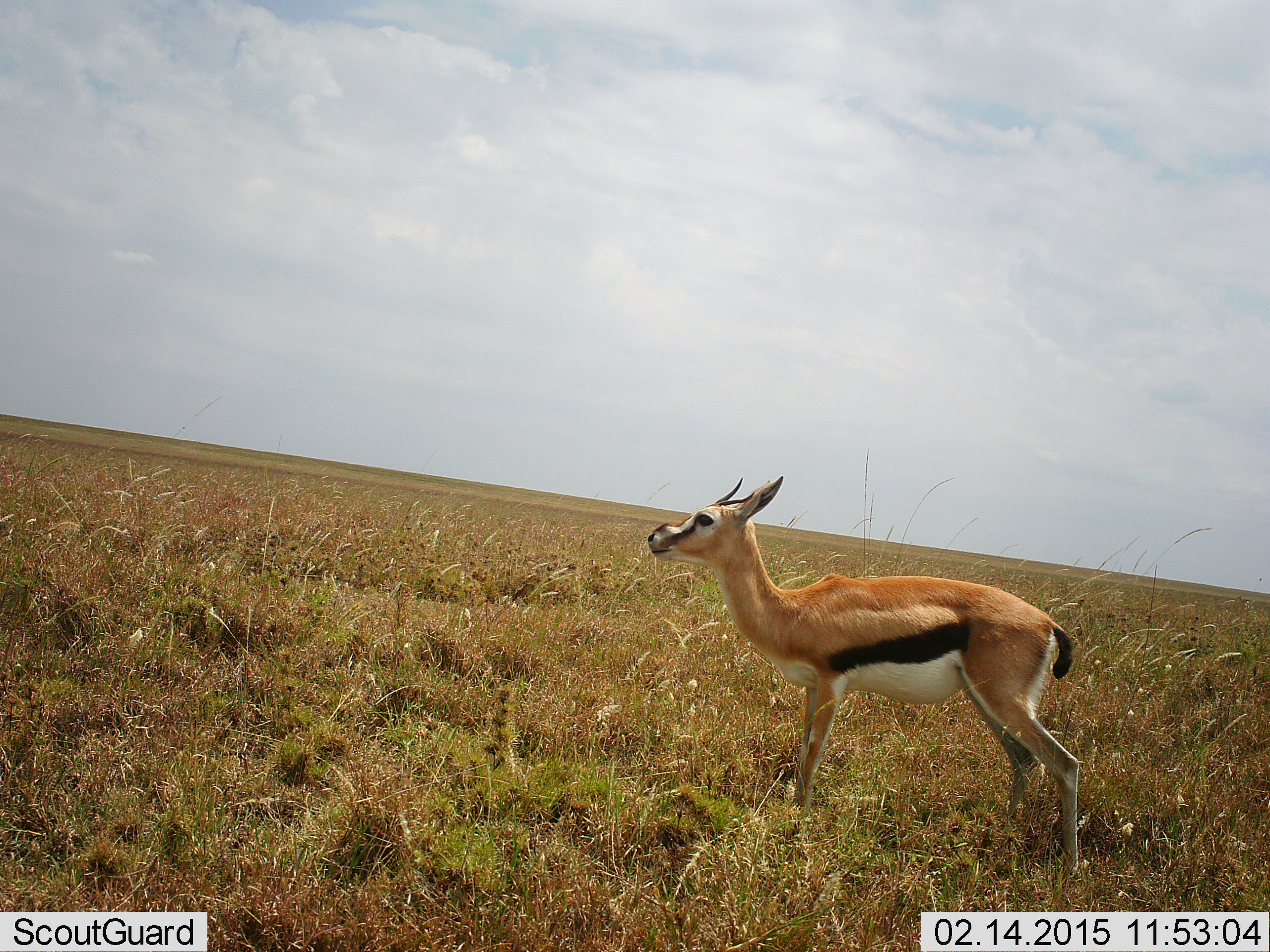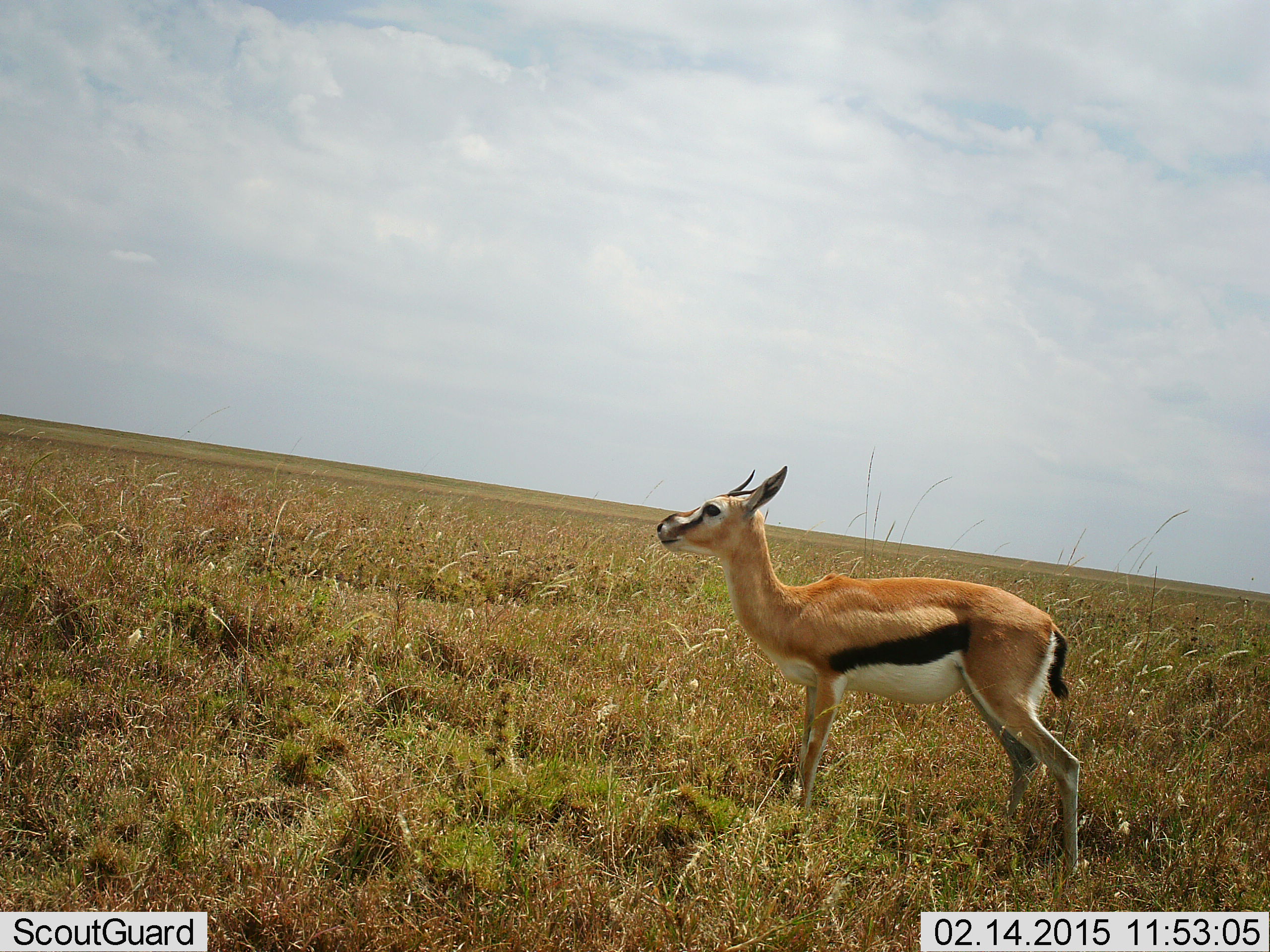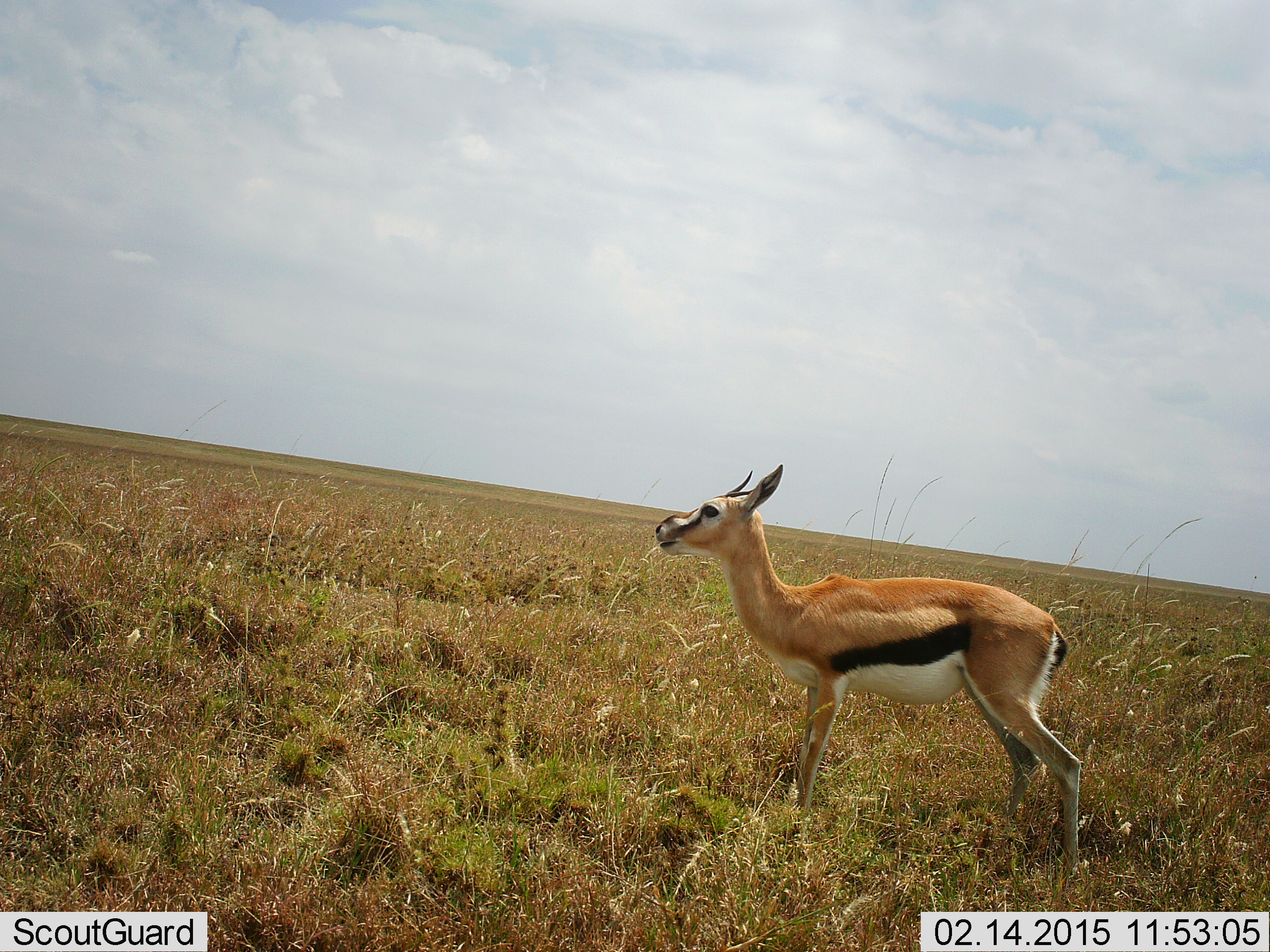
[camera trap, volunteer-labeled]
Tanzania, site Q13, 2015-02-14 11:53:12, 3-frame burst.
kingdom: Animalia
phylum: Chordata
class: Mammalia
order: Artiodactyla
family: Bovidae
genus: Eudorcas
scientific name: Eudorcas thomsonii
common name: thomson's gazelle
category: gazellethomsons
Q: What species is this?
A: Gazellethomsons (thomson's gazelle) (Eudorcas thomsonii).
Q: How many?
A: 1.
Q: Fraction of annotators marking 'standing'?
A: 100%.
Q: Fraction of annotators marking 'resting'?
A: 0%.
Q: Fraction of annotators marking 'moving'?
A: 0%.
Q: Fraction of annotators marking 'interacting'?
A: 0%.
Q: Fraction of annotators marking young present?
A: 0%.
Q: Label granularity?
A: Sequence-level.